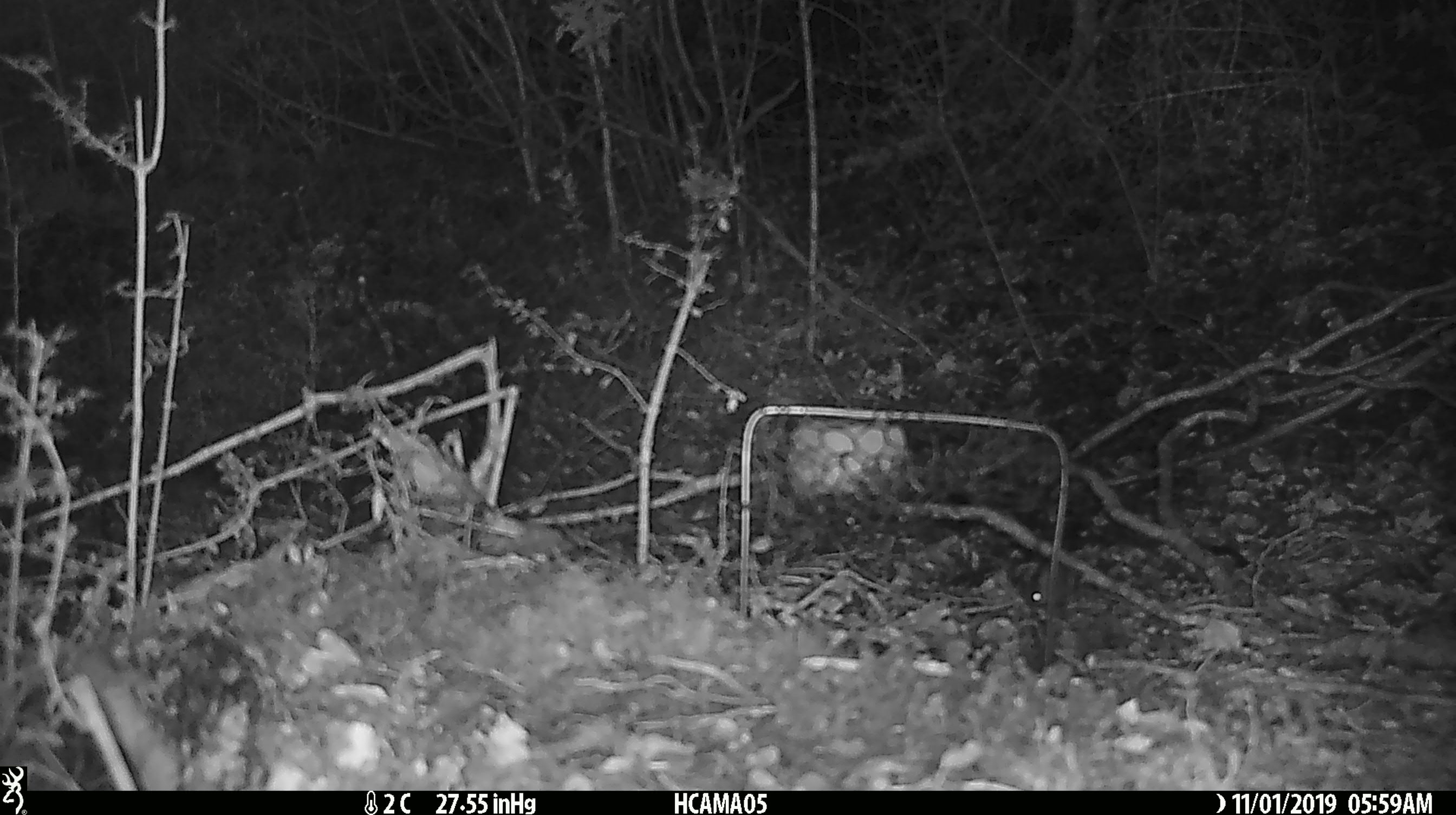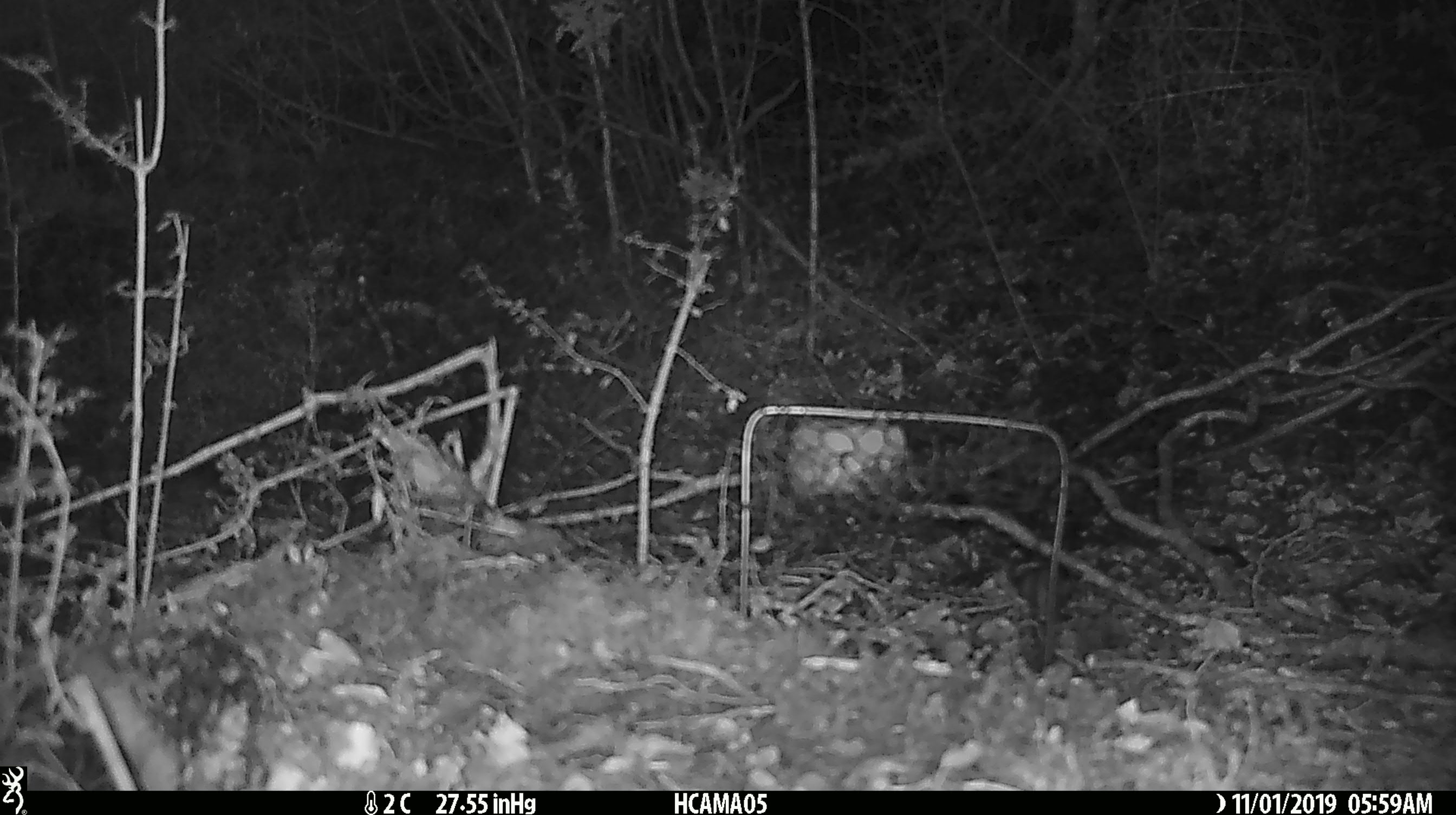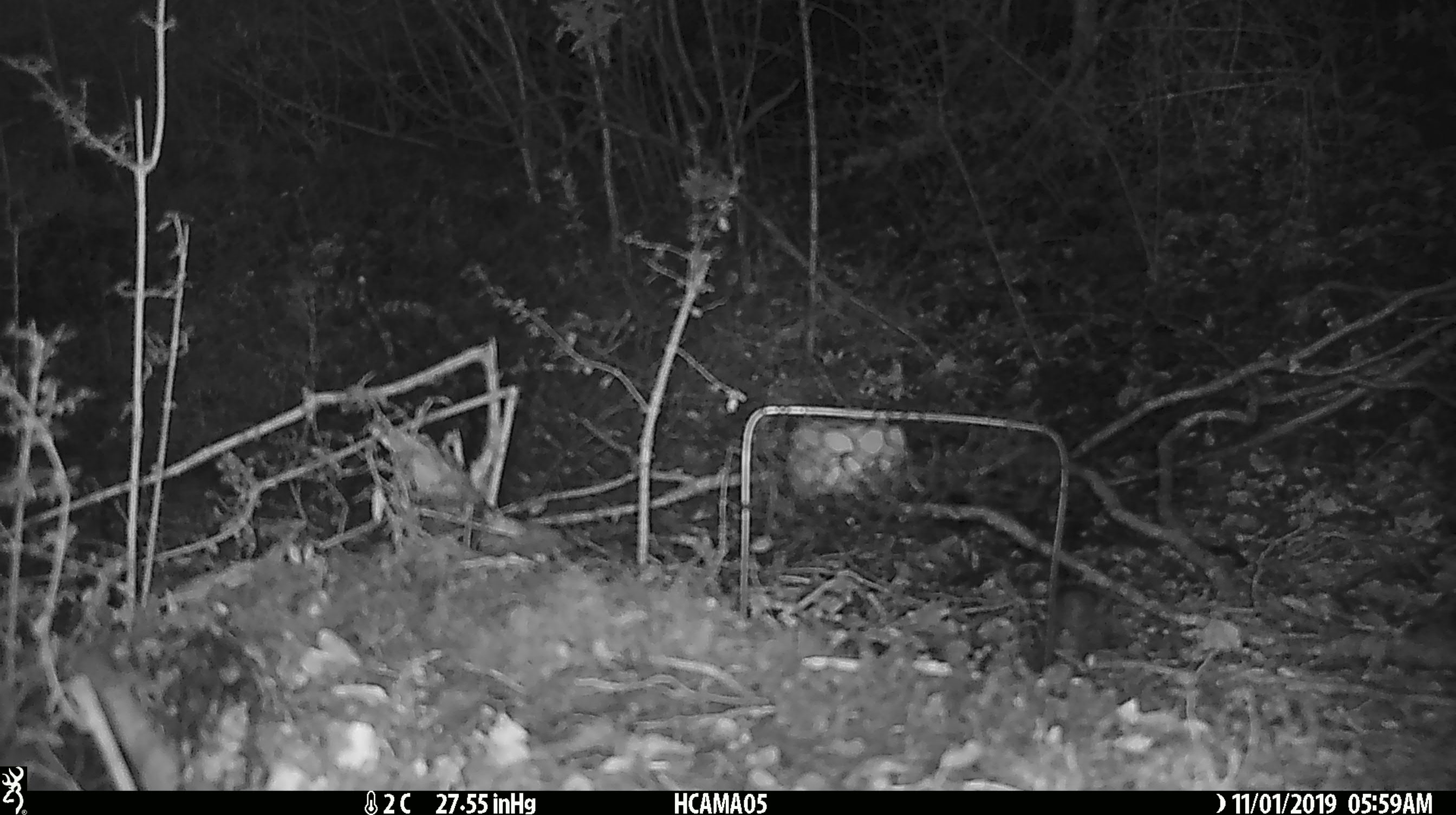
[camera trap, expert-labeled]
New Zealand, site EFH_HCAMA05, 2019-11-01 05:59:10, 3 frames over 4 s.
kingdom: Animalia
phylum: Chordata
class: Mammalia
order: Rodentia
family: Muridae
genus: Mus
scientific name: Mus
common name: mouse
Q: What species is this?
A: Mouse (Mus).